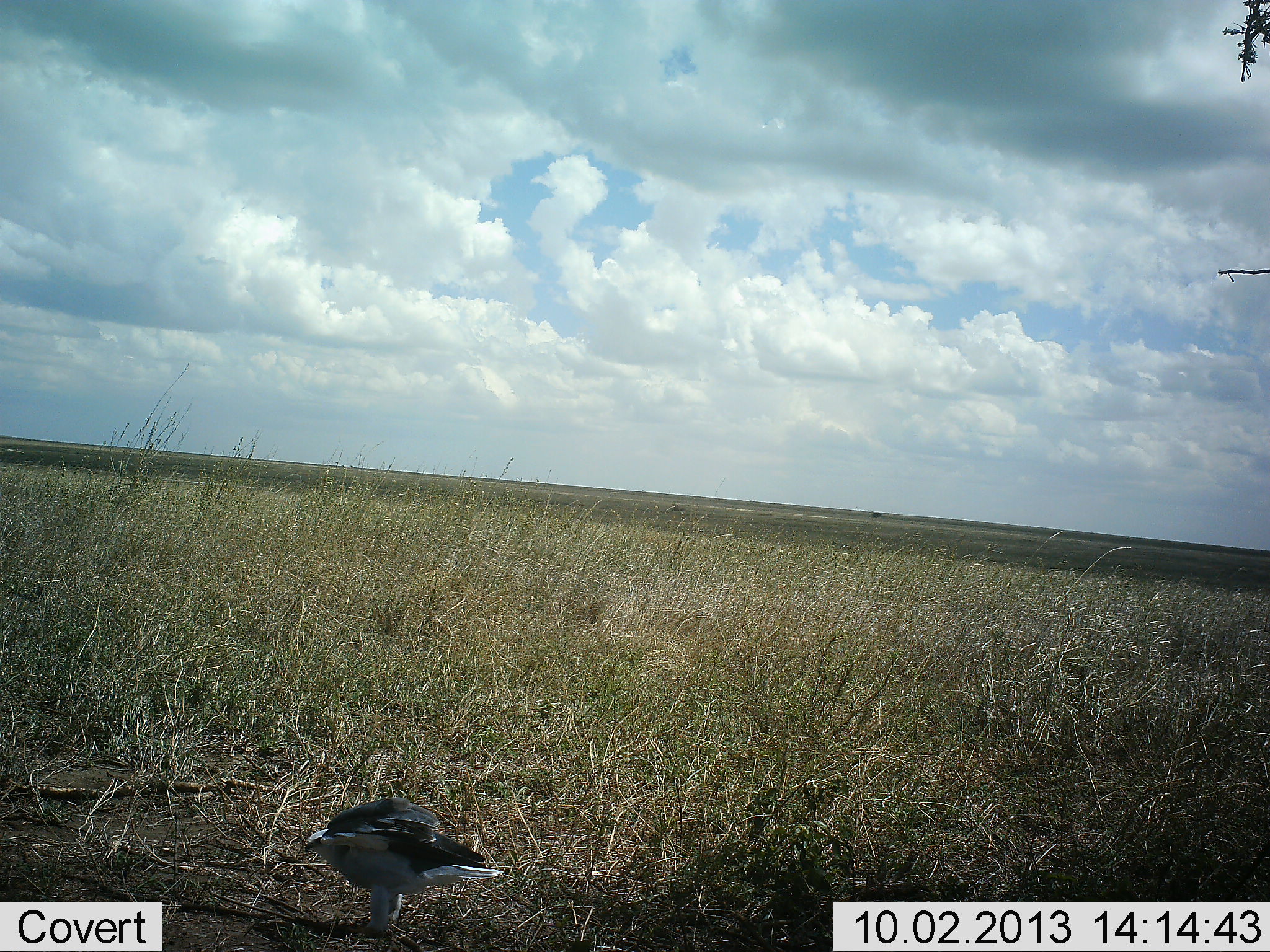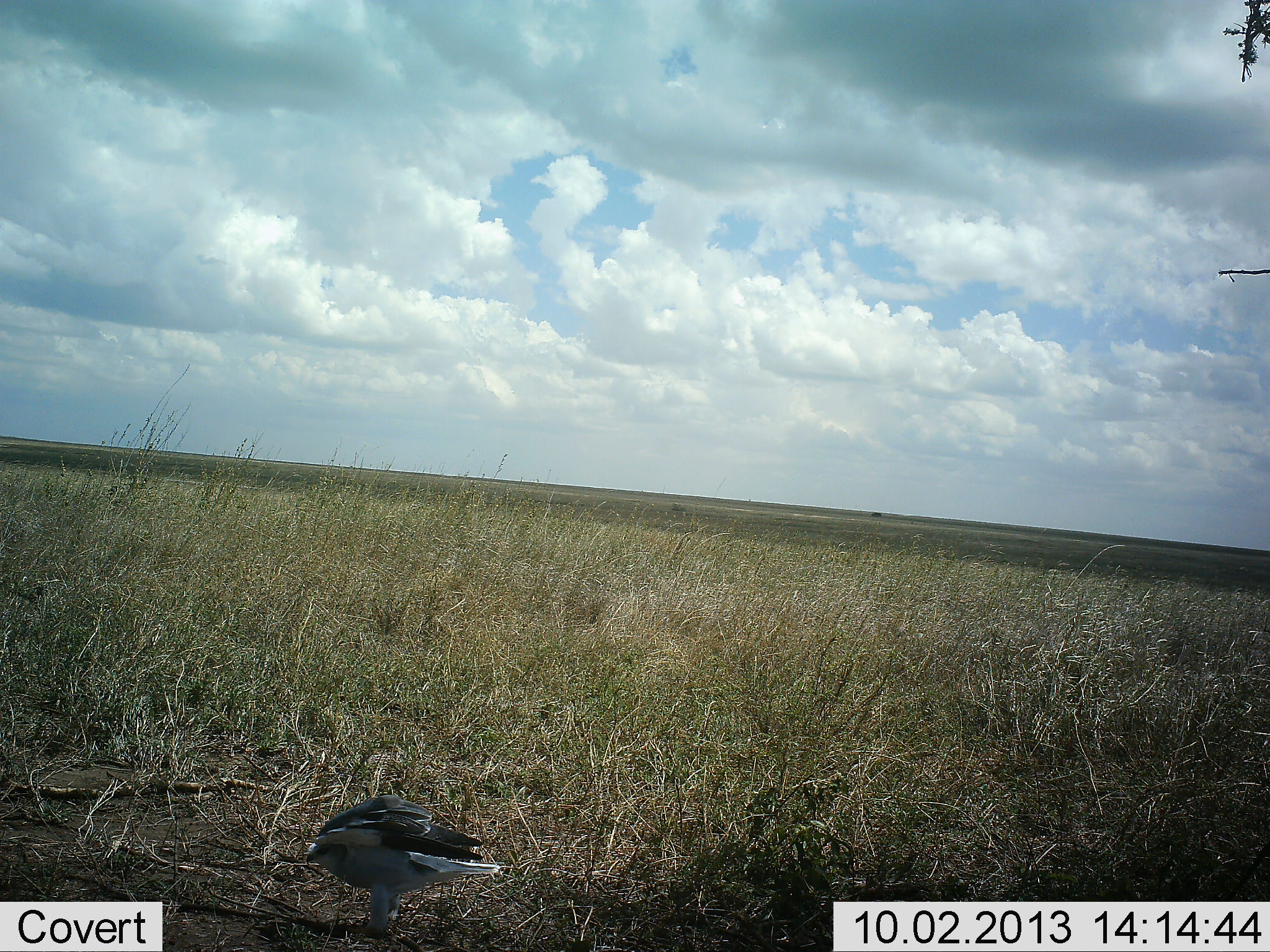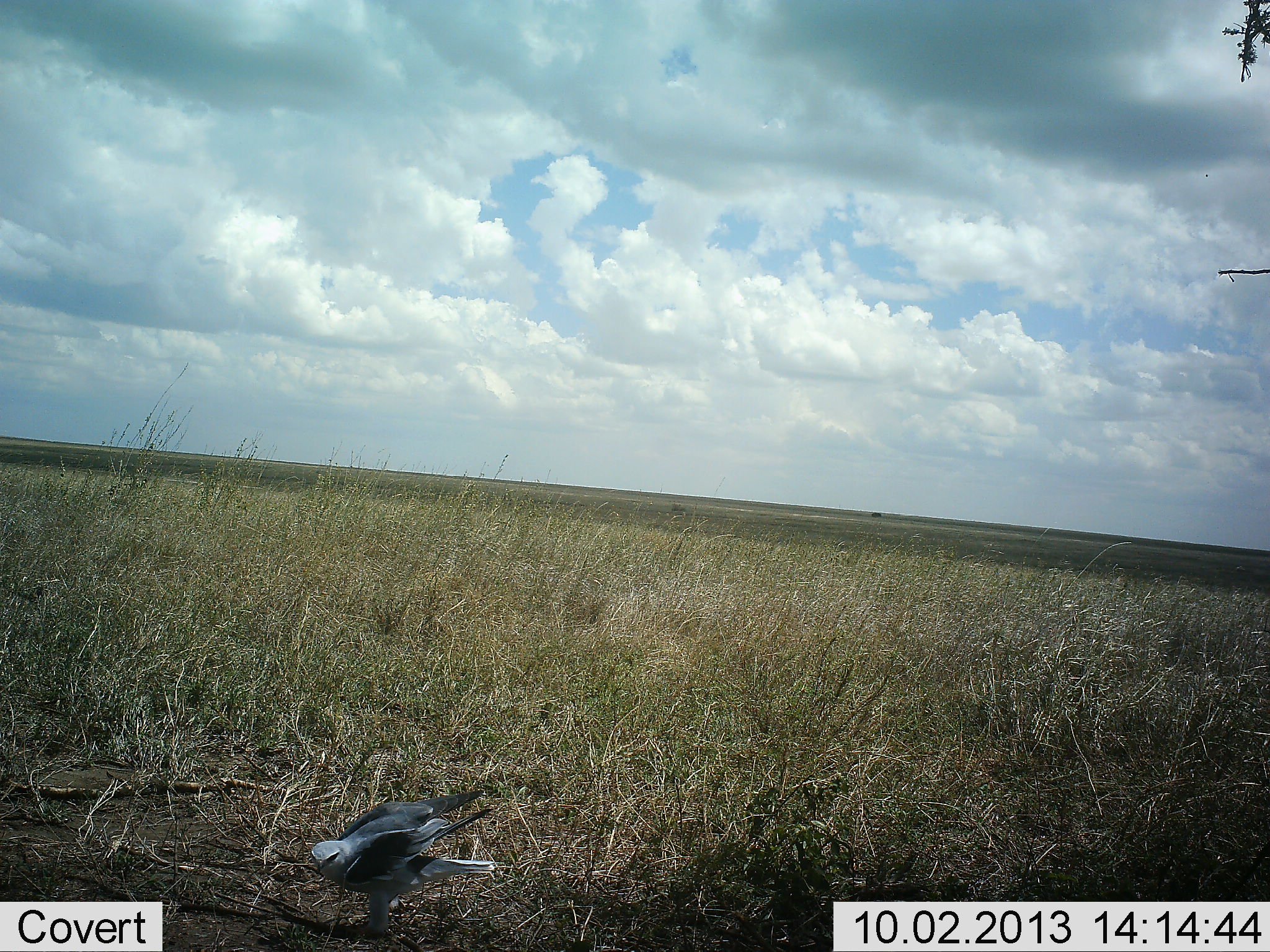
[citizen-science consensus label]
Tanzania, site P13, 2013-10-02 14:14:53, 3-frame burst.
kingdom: Animalia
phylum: Chordata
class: Aves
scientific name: Aves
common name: bird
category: otherbird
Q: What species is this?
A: Otherbird (bird) (Aves).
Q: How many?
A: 1.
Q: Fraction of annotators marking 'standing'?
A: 62%.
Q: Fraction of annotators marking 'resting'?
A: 8%.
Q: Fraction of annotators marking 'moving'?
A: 19%.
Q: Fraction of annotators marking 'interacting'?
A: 0%.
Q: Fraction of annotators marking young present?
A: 0%.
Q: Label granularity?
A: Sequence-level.